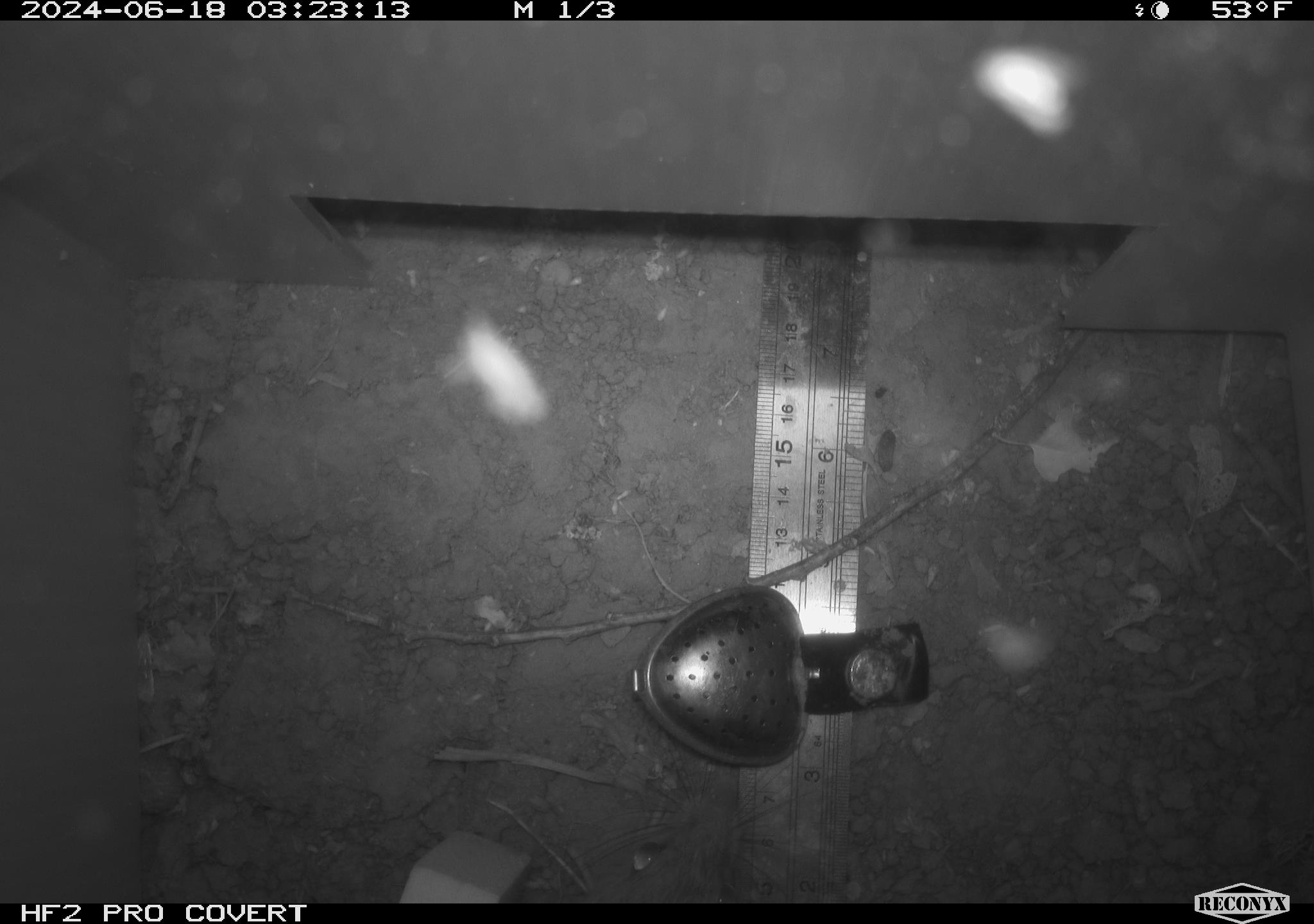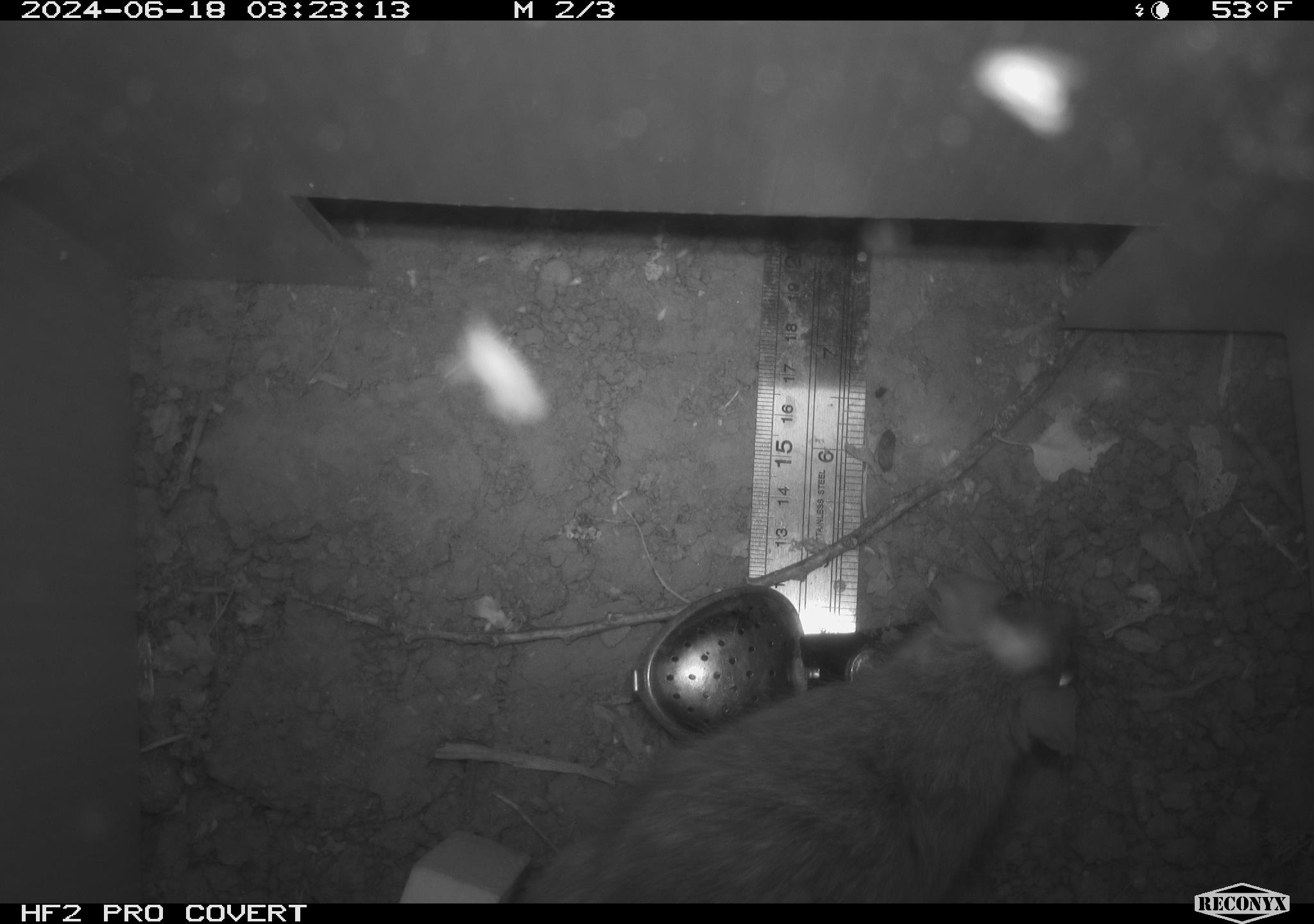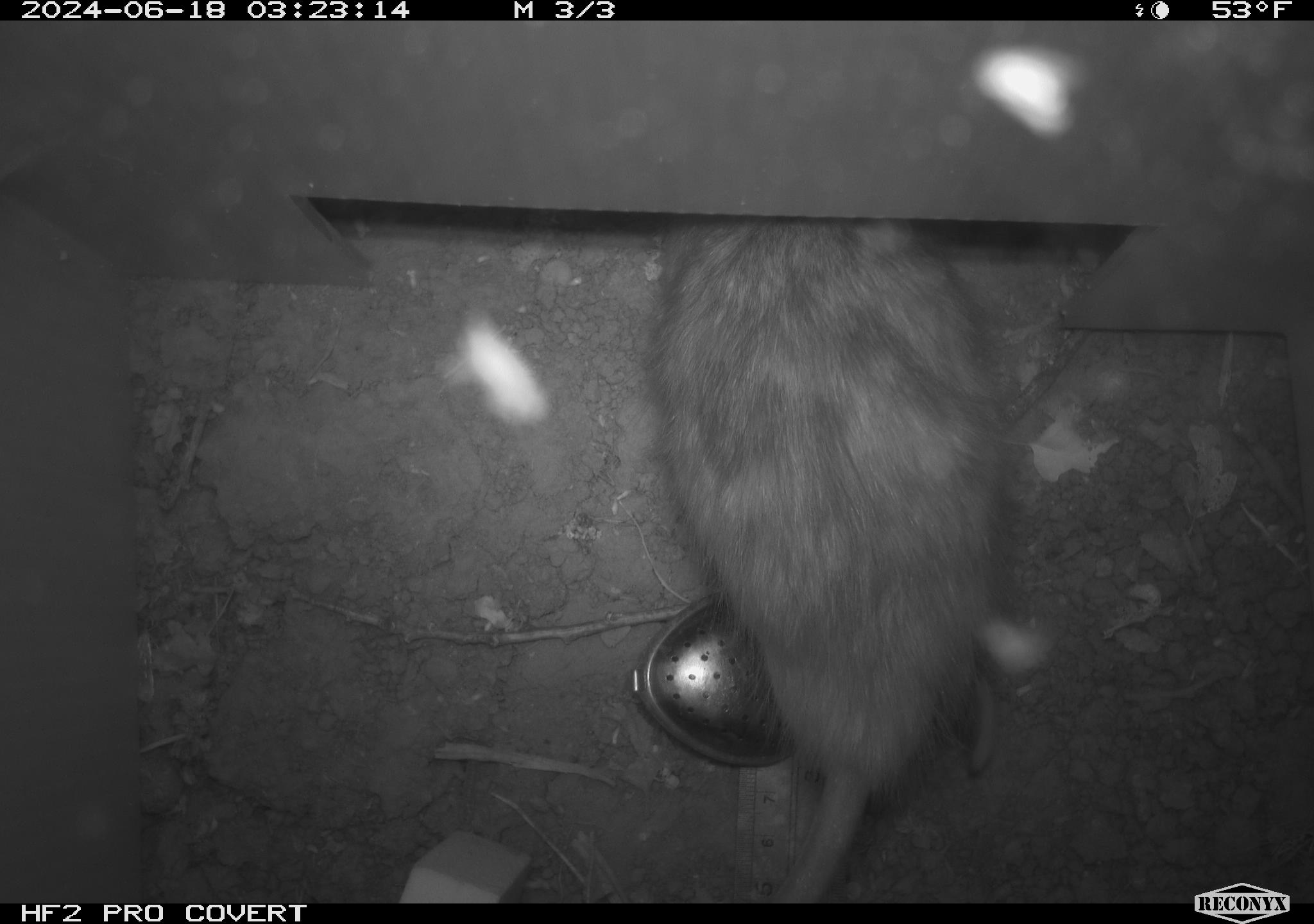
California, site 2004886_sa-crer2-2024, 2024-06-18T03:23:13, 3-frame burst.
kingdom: Animalia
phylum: Chordata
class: Mammalia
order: Rodentia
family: Muridae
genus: Rattus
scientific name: Rattus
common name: rat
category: rattus species